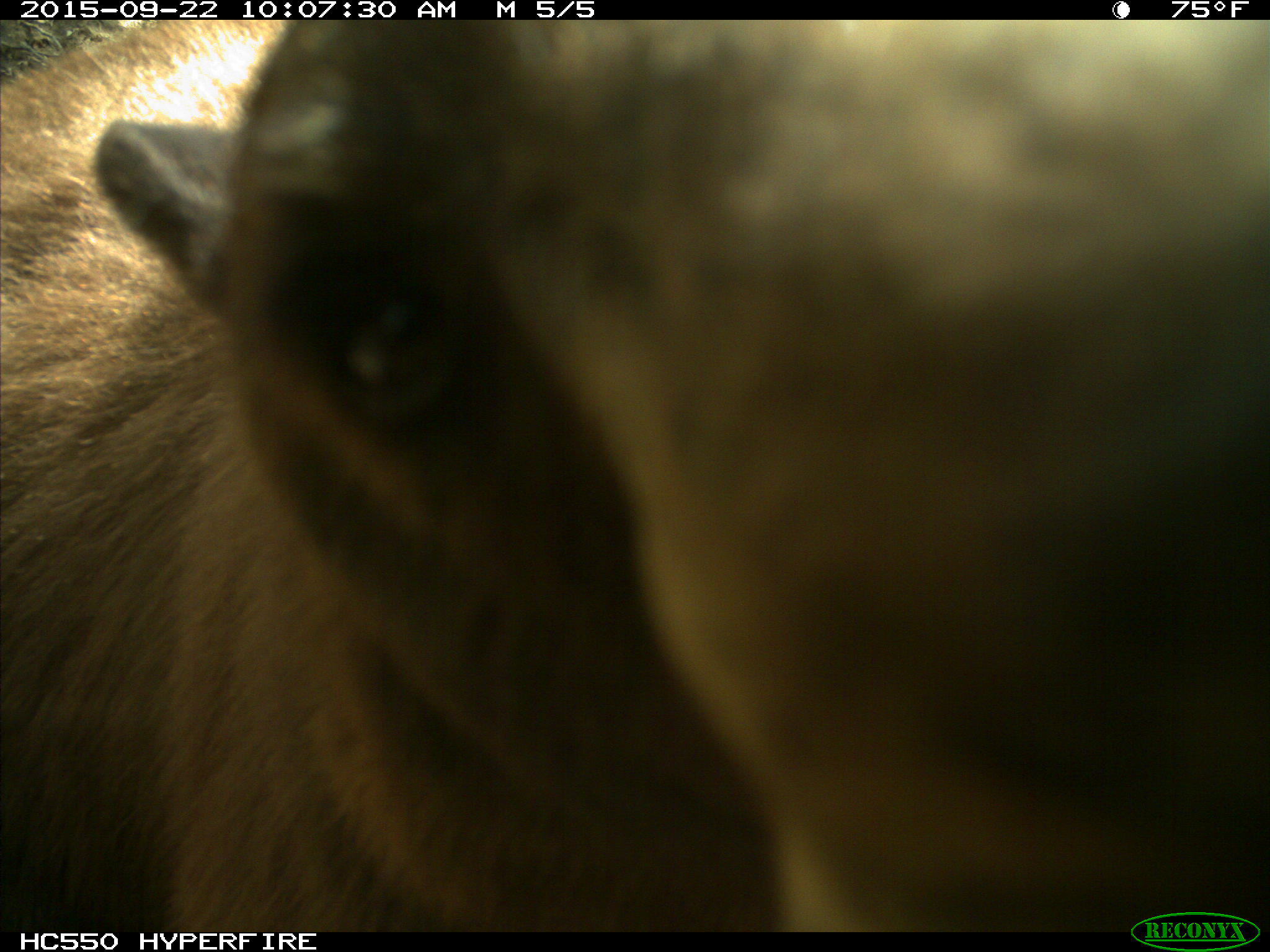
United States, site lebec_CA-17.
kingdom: Animalia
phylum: Chordata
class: Mammalia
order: Carnivora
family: Ursidae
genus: Ursus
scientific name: Ursus americanus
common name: american black bear